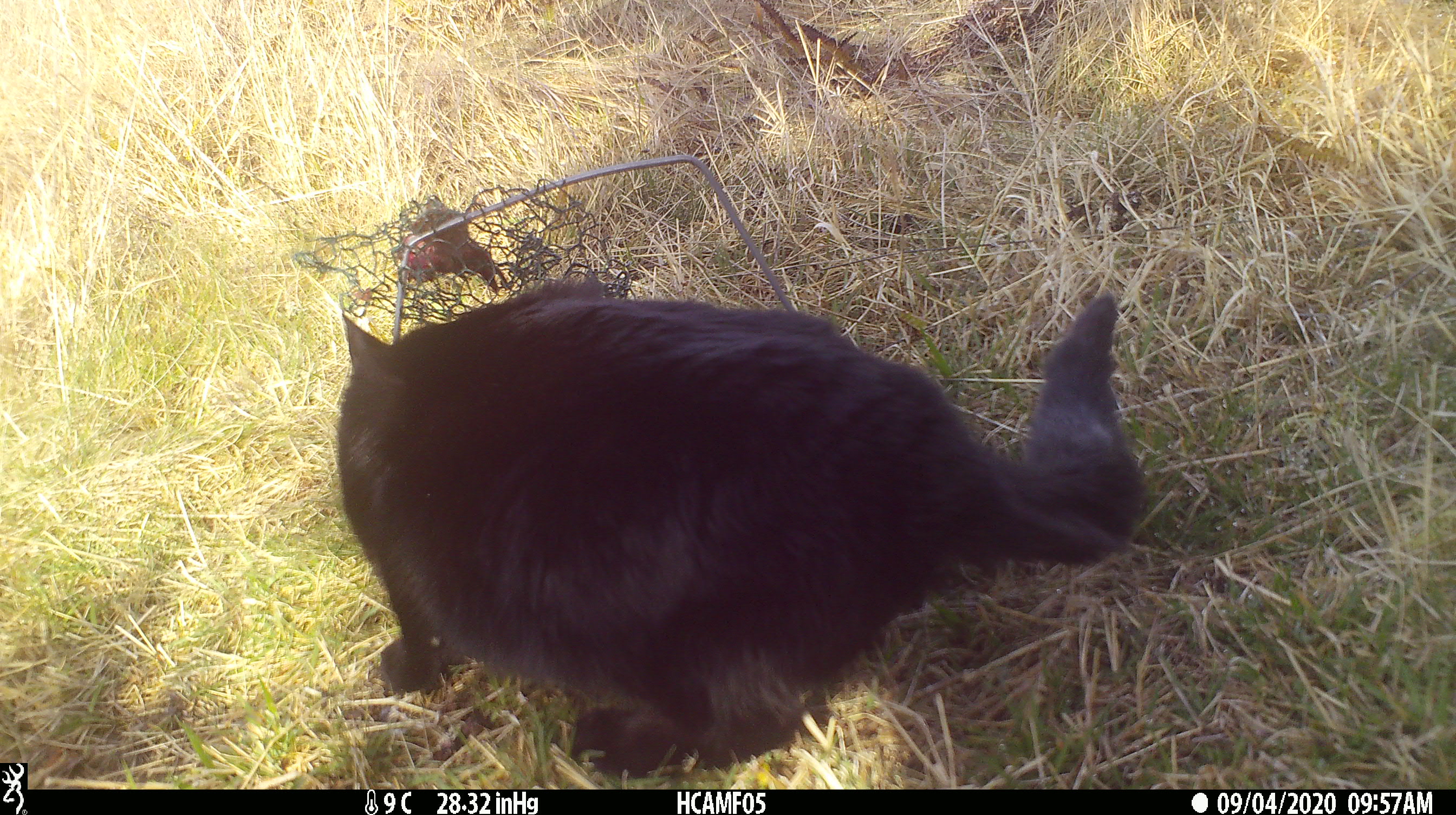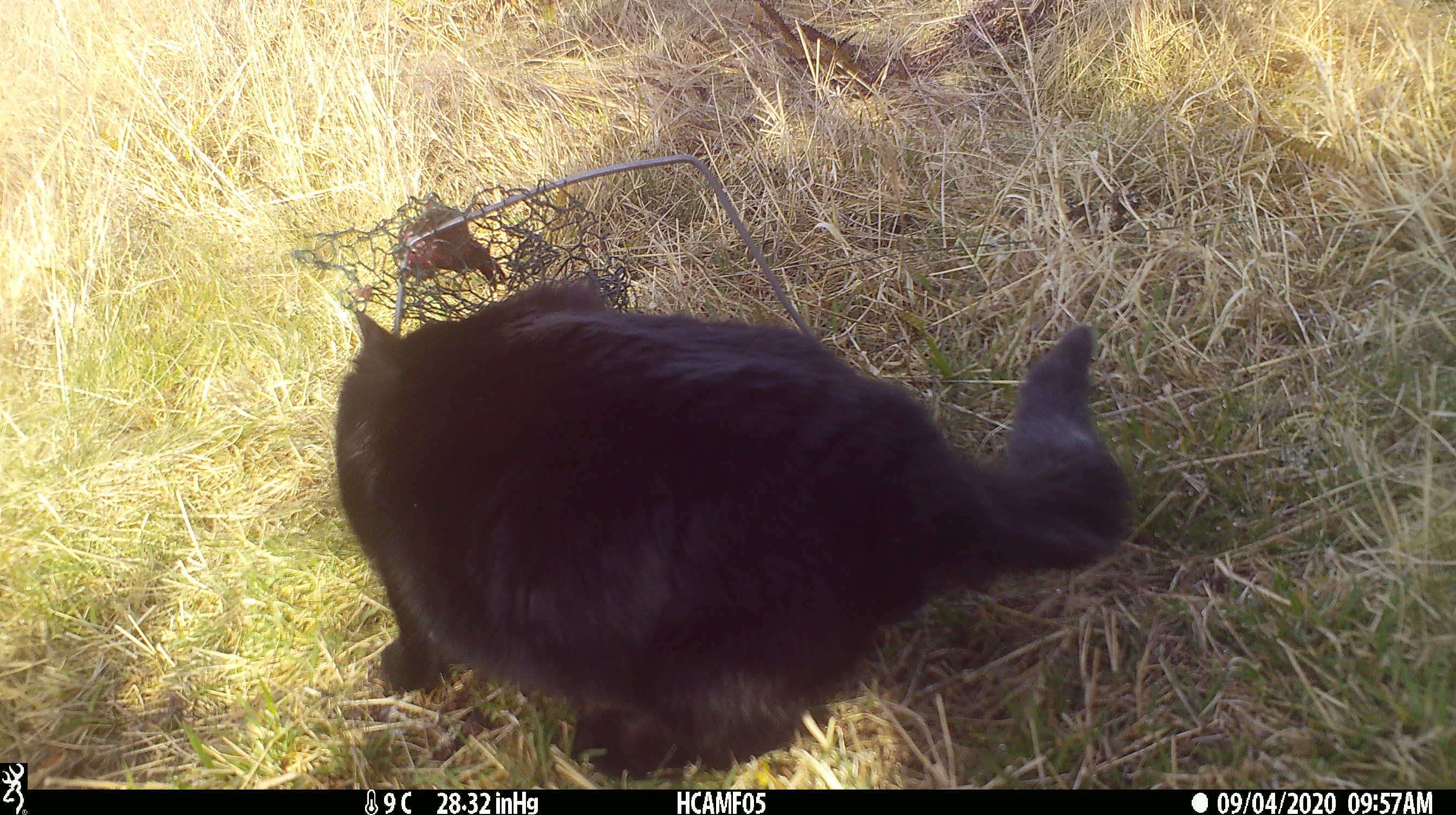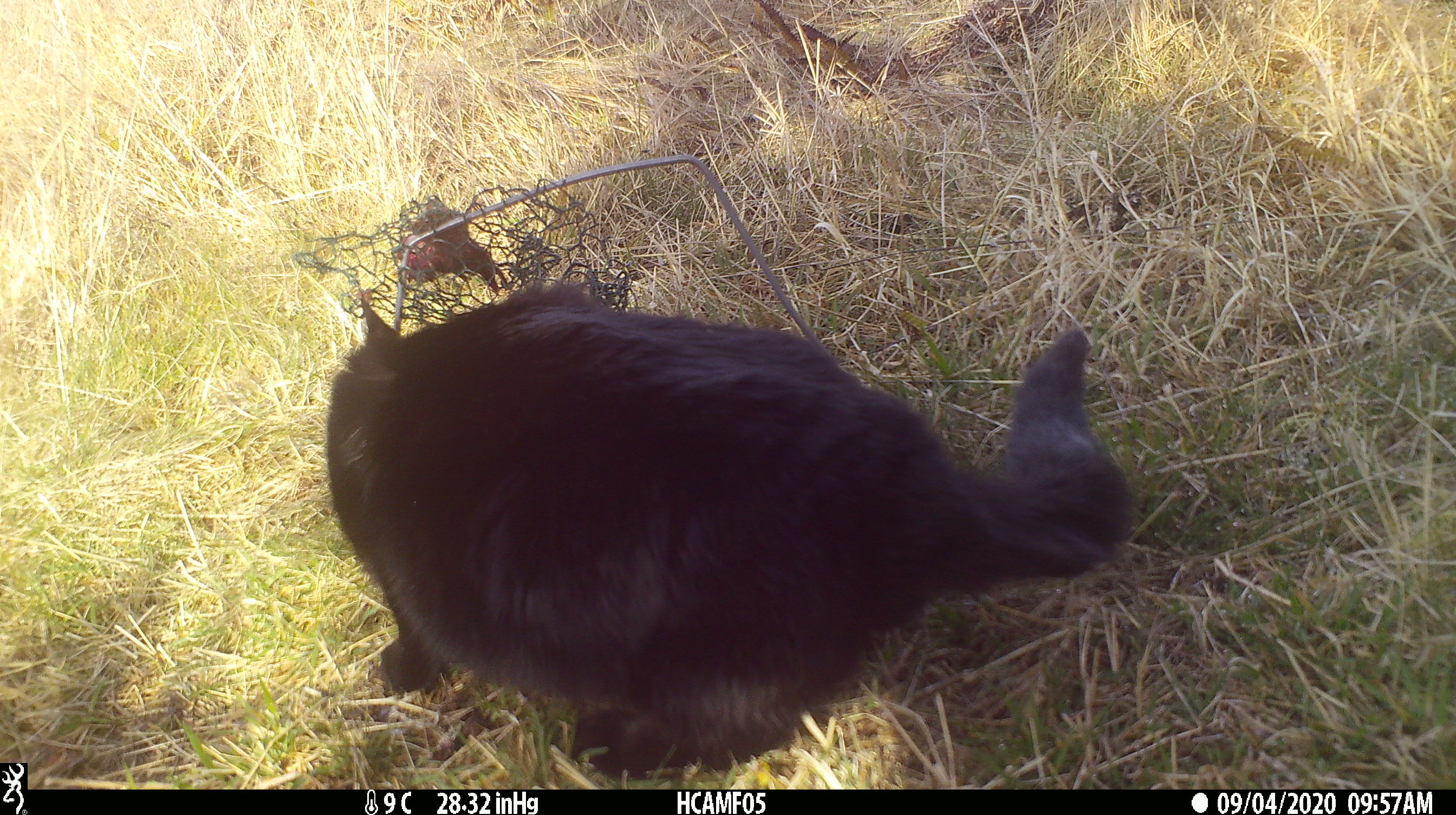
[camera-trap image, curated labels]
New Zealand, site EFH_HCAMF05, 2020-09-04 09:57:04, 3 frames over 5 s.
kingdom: Animalia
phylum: Chordata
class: Mammalia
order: Carnivora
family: Felidae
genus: Felis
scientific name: Felis catus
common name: domestic cat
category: cat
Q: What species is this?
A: Cat (domestic cat) (Felis catus).